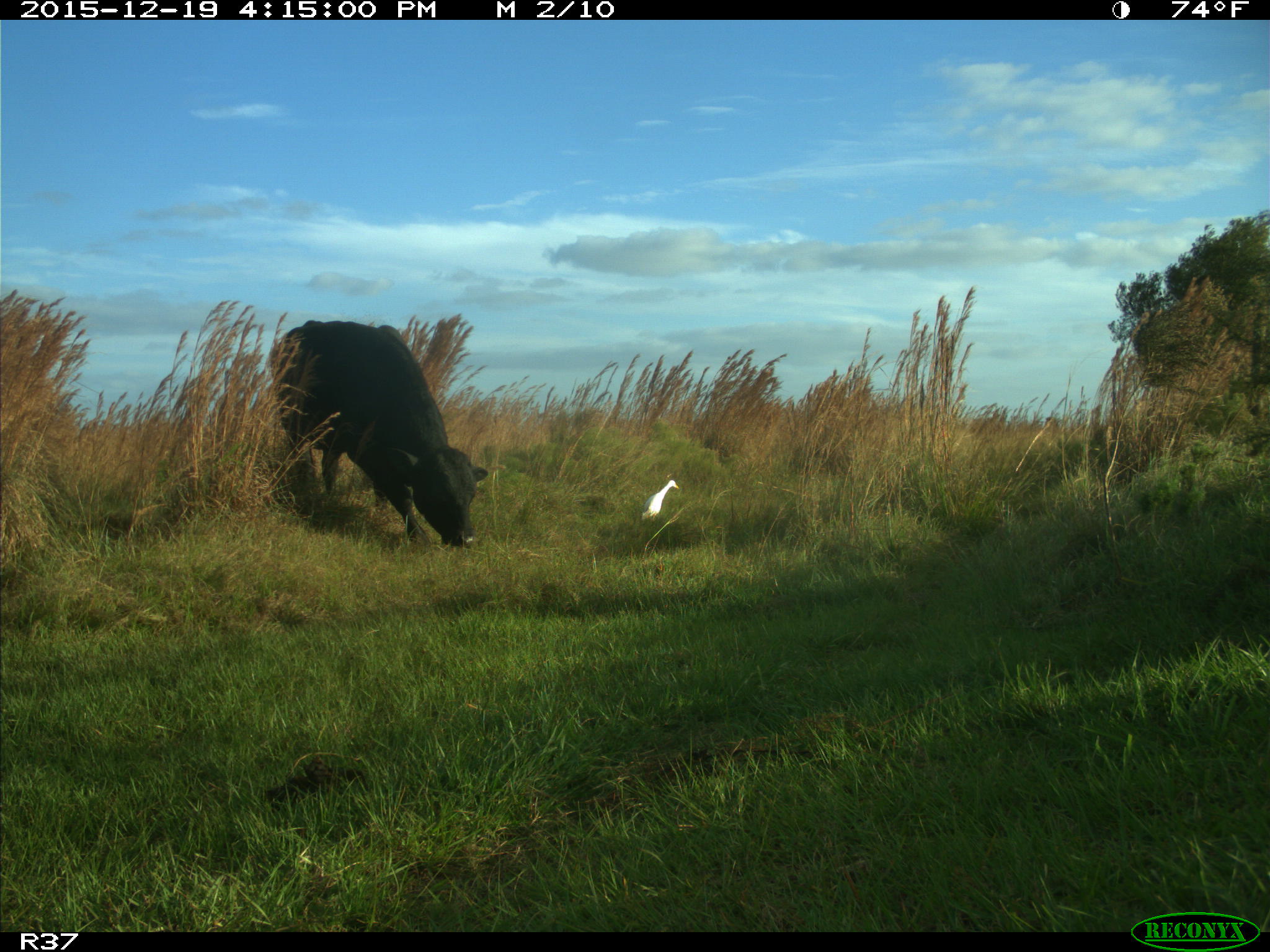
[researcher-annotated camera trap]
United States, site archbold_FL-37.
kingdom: Animalia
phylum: Chordata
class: Mammalia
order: Artiodactyla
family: Bovidae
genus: Bos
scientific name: Bos taurus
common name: domestic cow